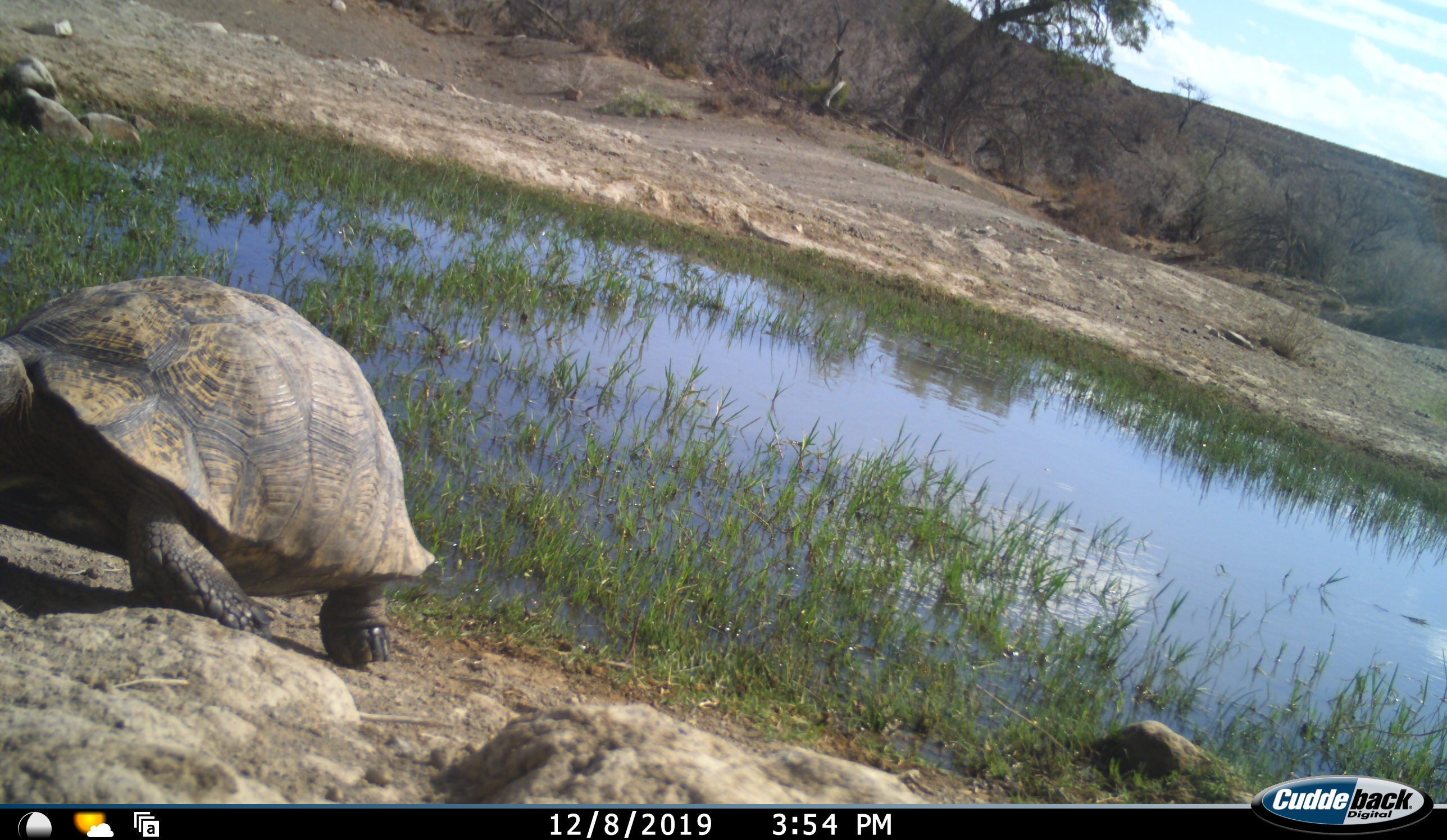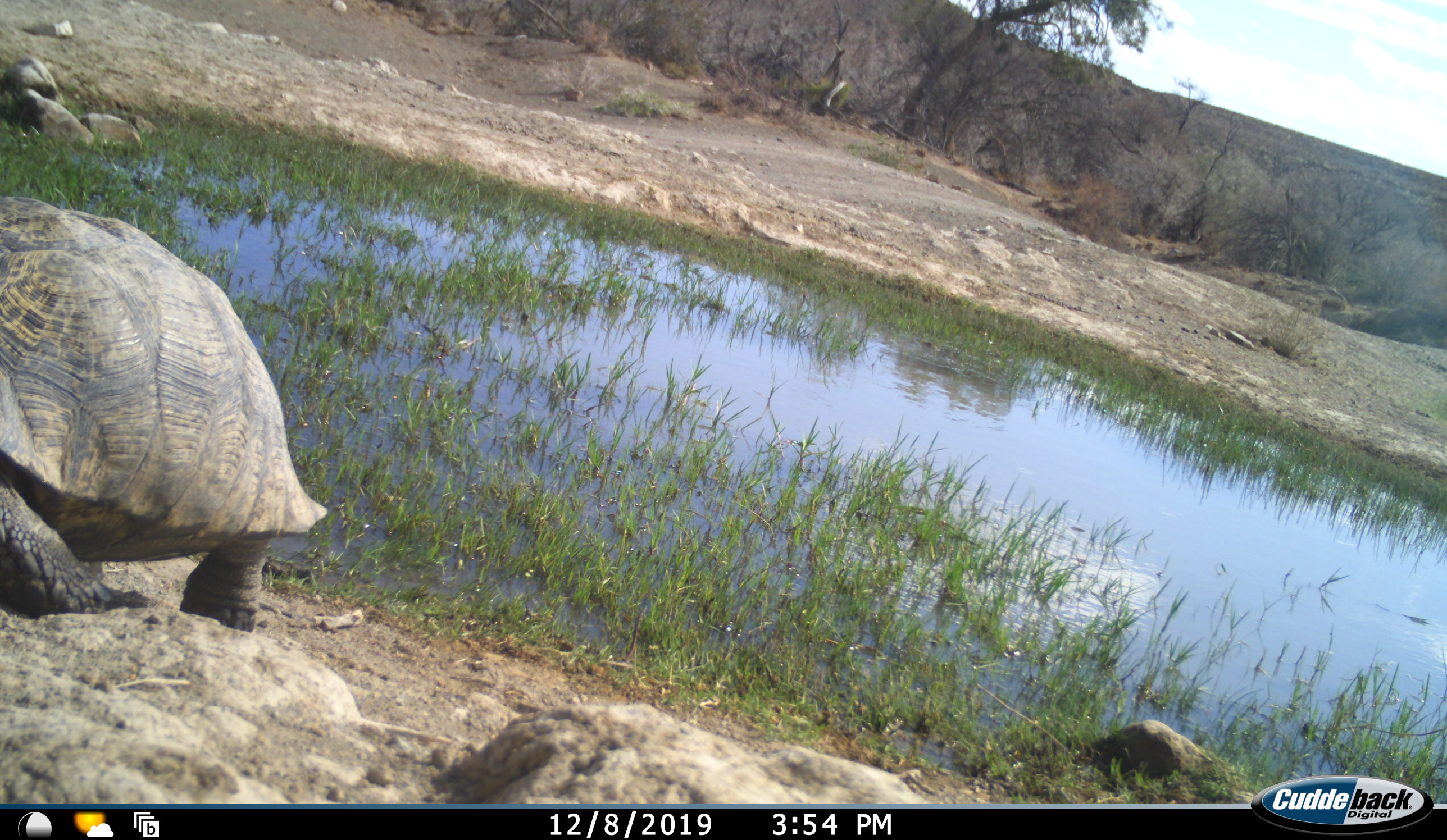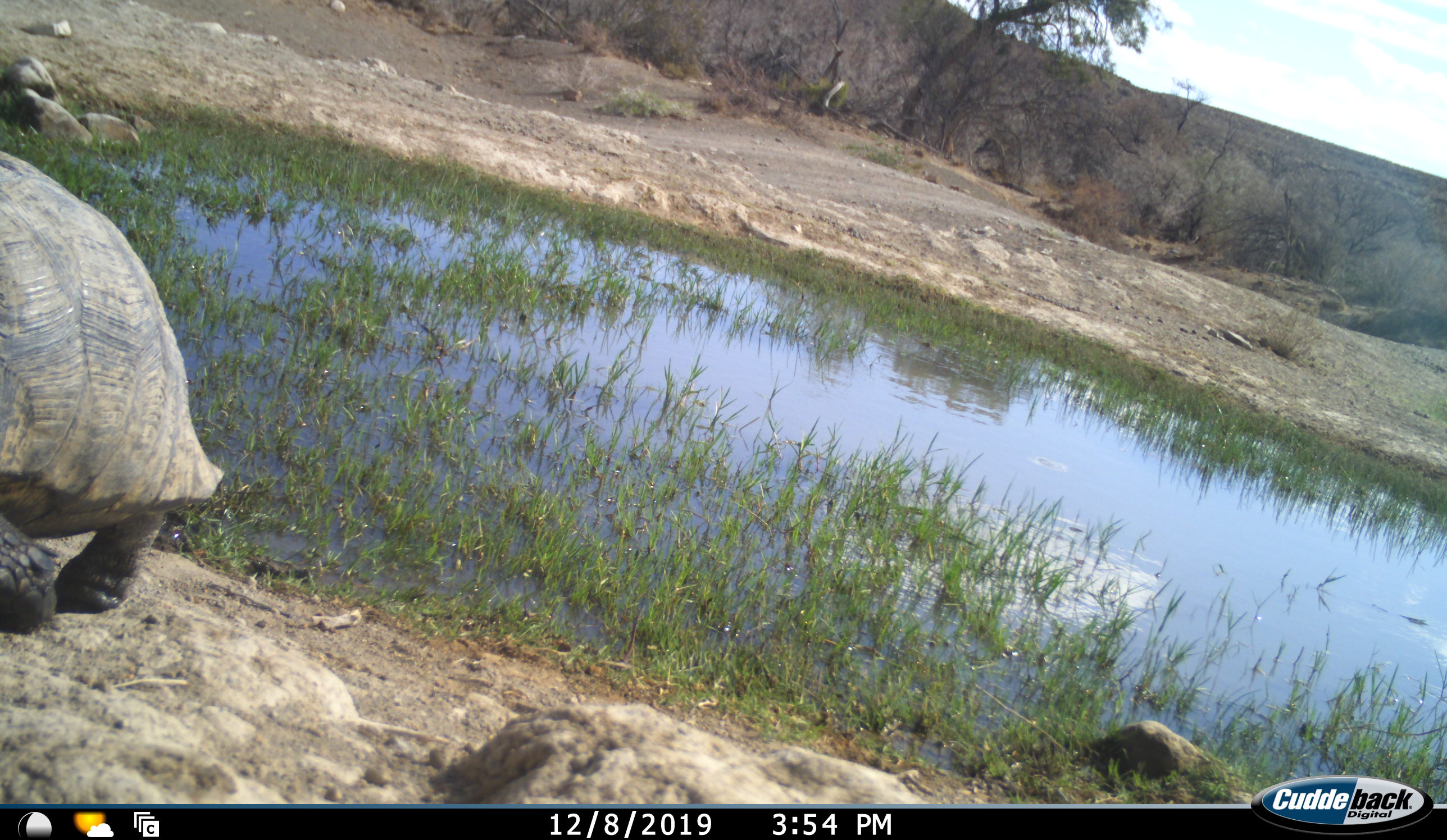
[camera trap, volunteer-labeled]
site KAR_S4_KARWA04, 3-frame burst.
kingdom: Animalia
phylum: Chordata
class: Reptilia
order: Testudines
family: Testudinidae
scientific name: Testudinidae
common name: tortoise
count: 1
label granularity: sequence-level